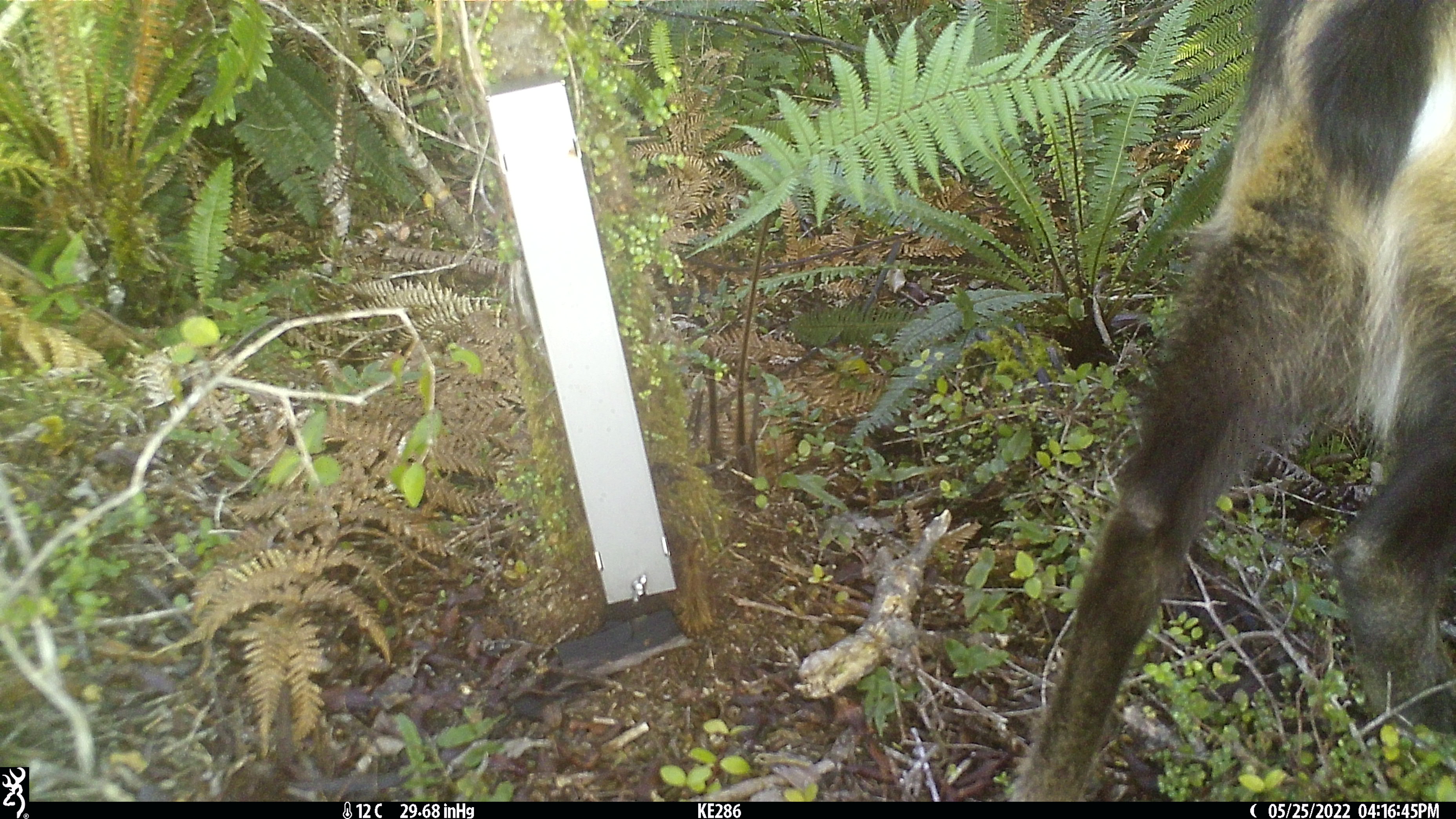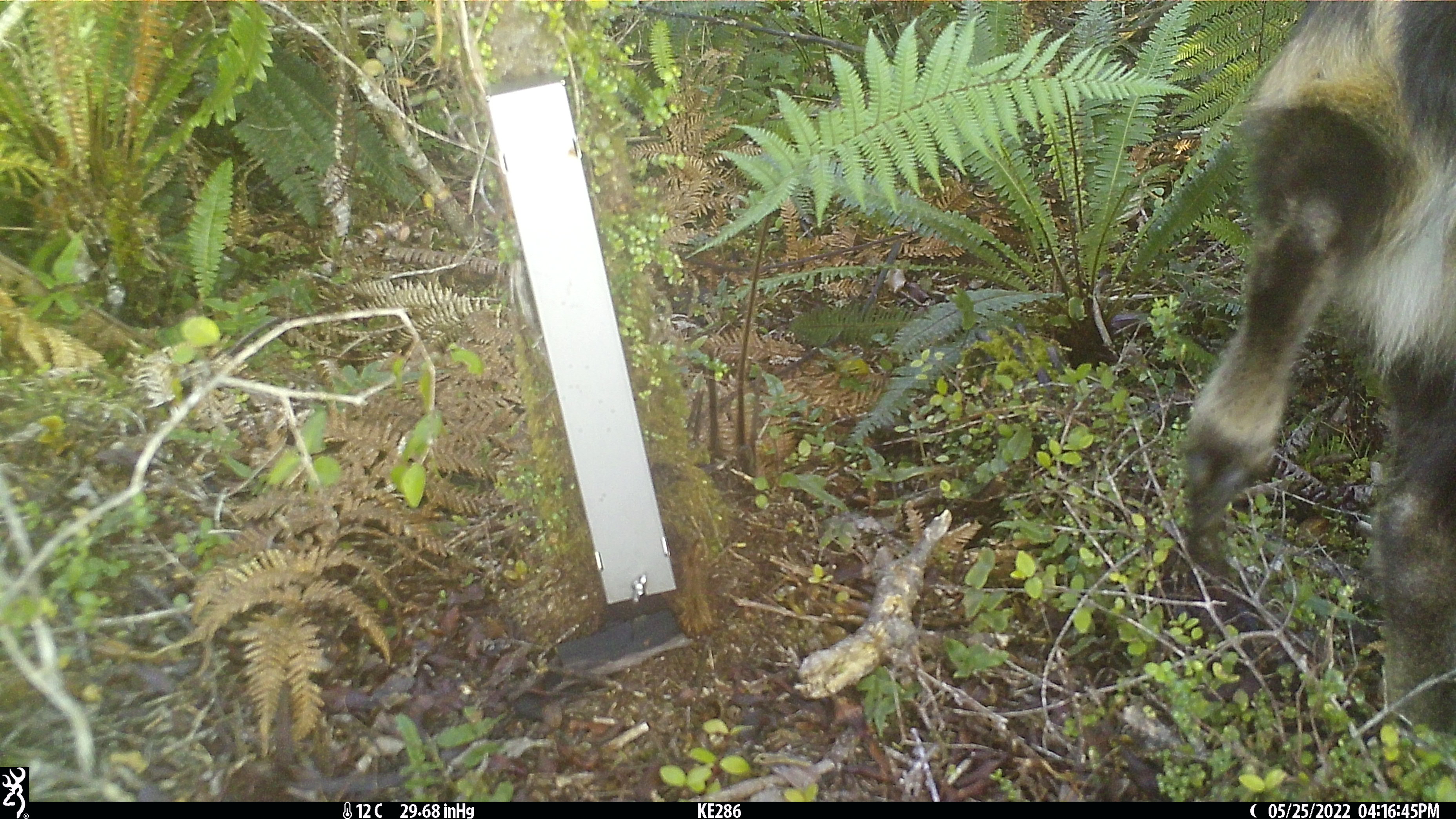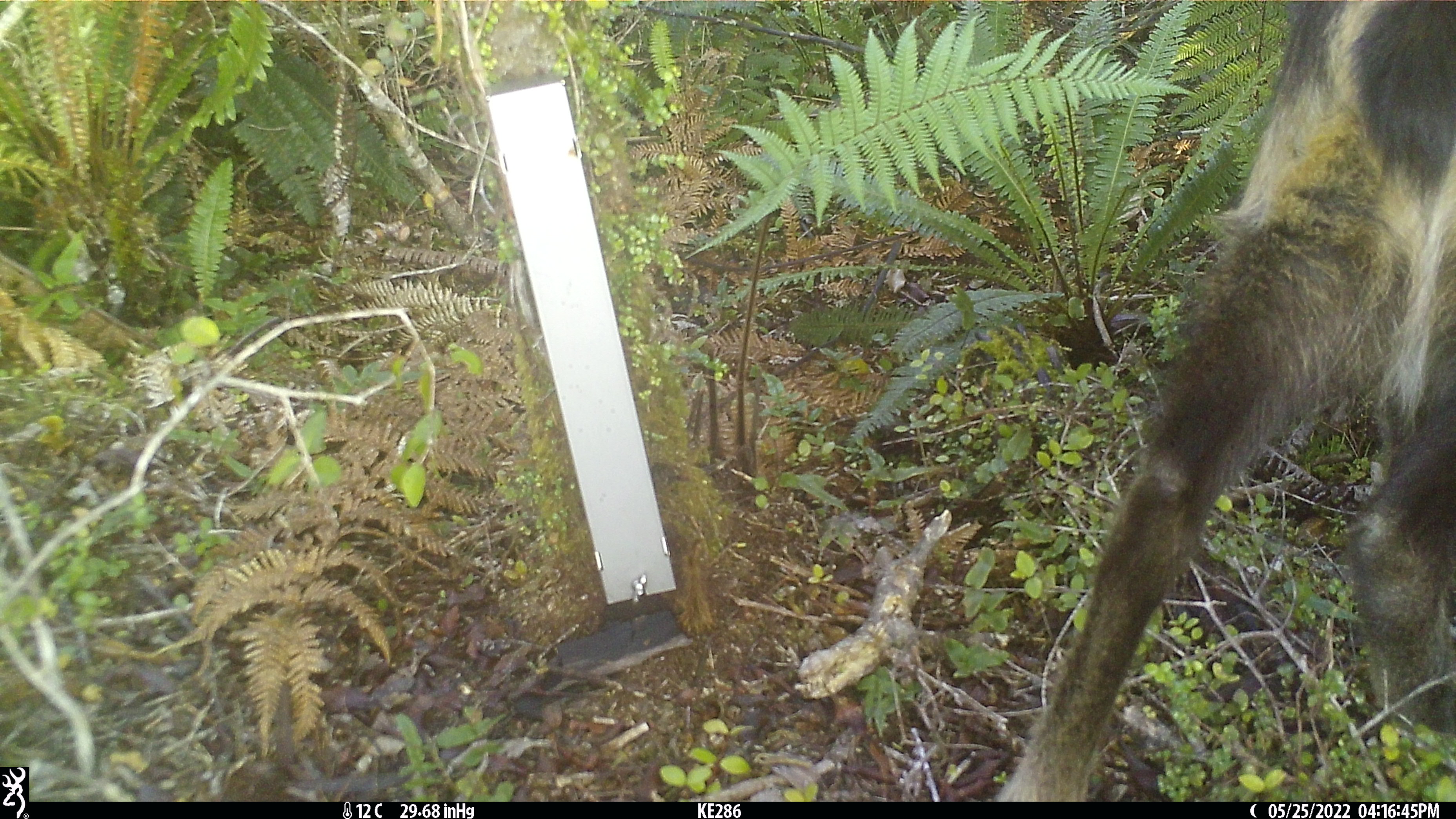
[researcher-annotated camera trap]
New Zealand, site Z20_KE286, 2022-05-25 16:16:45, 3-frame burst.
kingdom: Animalia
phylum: Chordata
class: Mammalia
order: Artiodactyla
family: Bovidae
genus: Rupicapra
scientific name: Rupicapra rupicapra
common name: alpine chamois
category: chamois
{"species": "chamois (alpine chamois) (Rupicapra rupicapra)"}